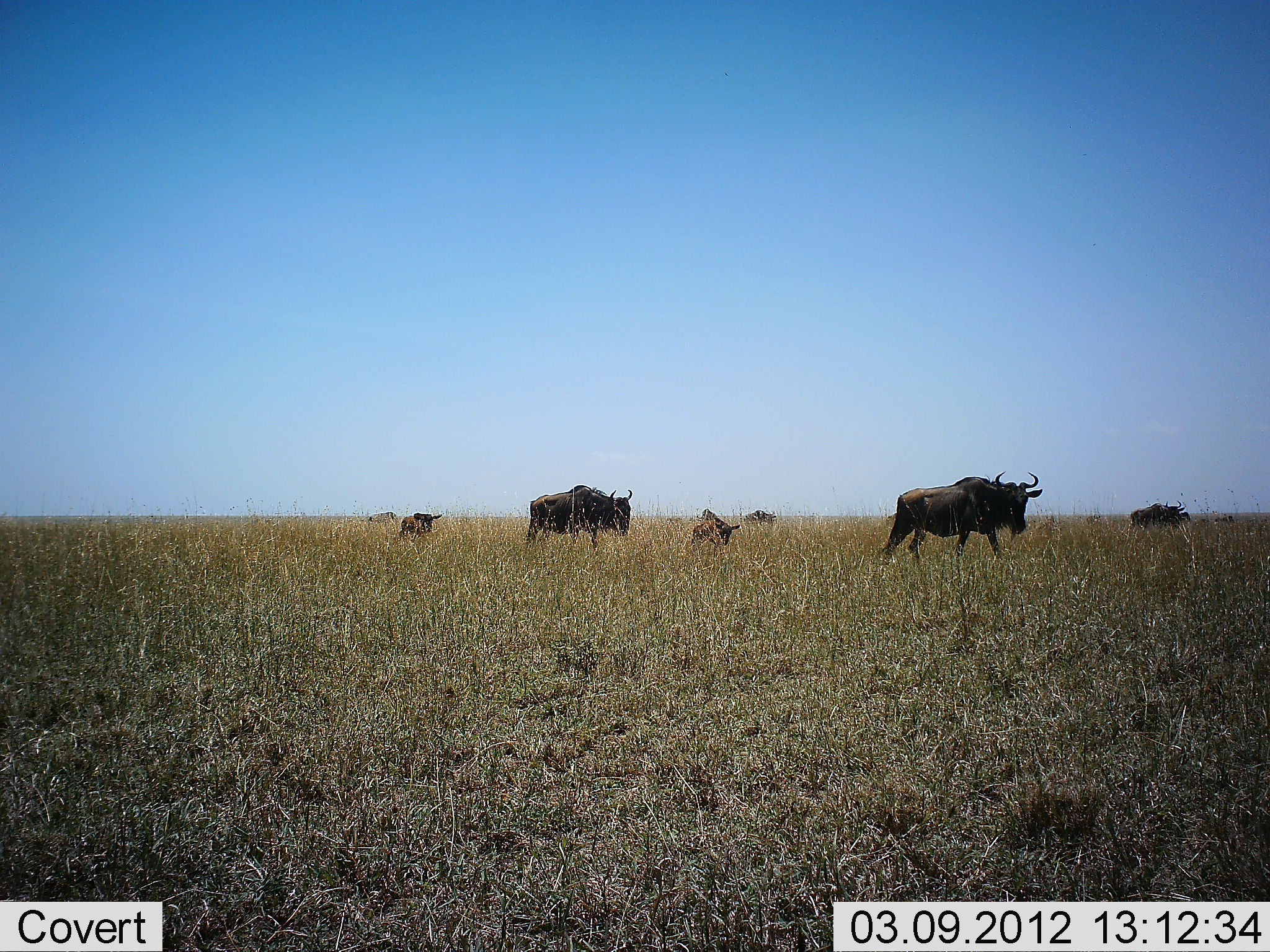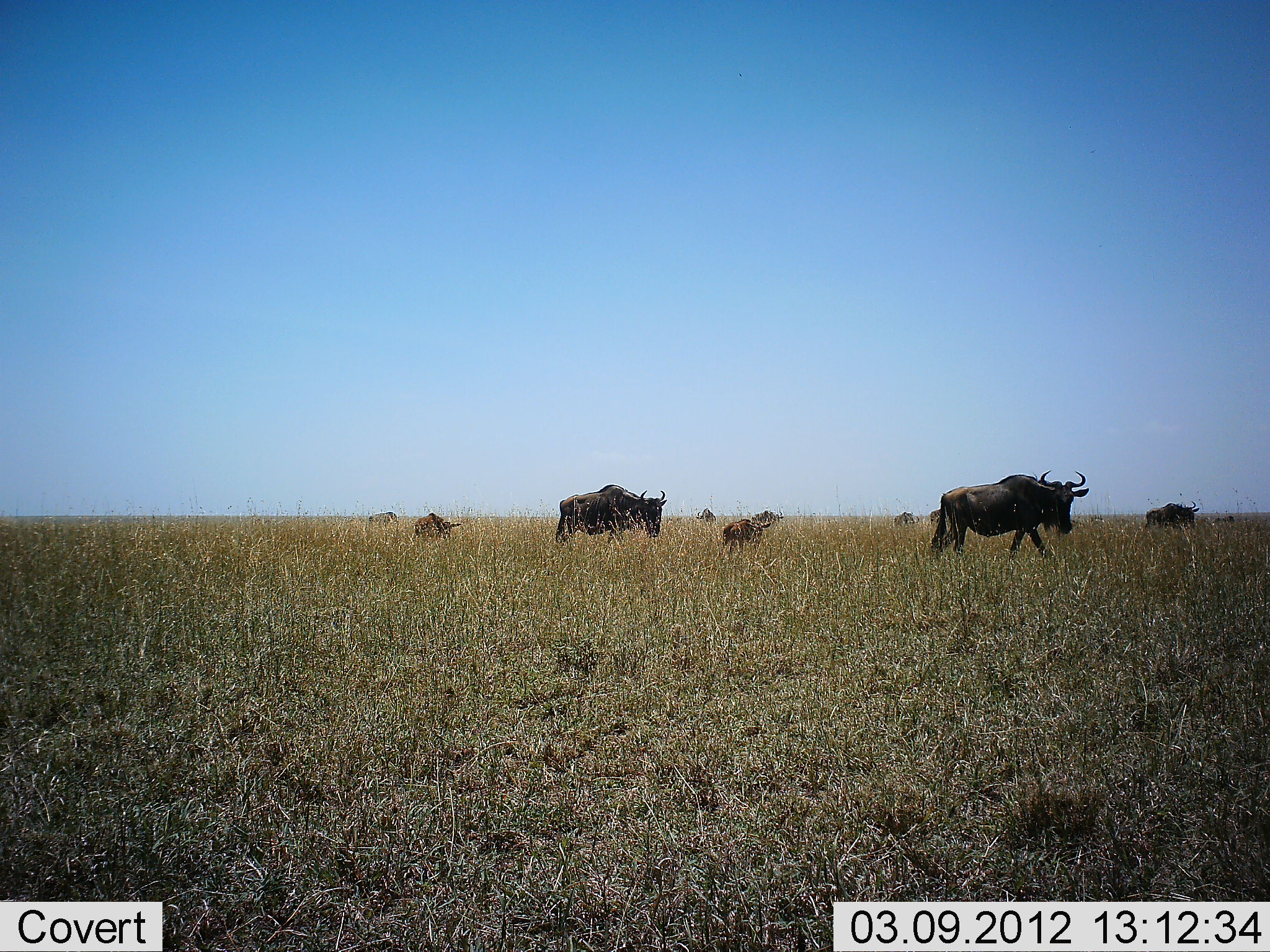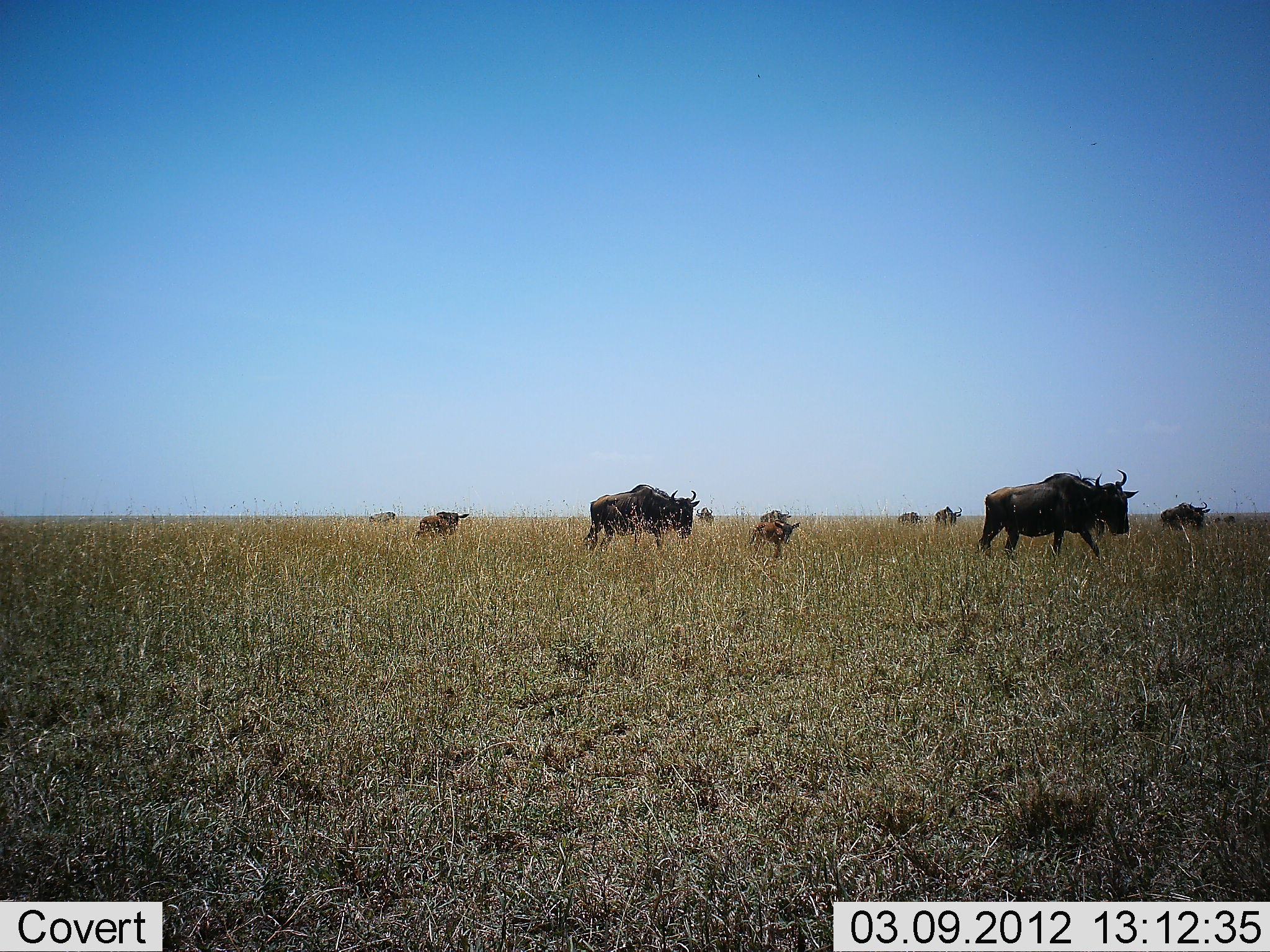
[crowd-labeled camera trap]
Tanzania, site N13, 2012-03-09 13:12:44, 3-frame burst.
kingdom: Animalia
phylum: Chordata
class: Mammalia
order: Artiodactyla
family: Bovidae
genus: Connochaetes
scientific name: Connochaetes taurinus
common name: blue wildebeest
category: wildebeest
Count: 9.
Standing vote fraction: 11%.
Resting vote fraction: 0%.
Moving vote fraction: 96%.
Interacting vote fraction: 0%.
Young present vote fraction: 75%.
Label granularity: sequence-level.